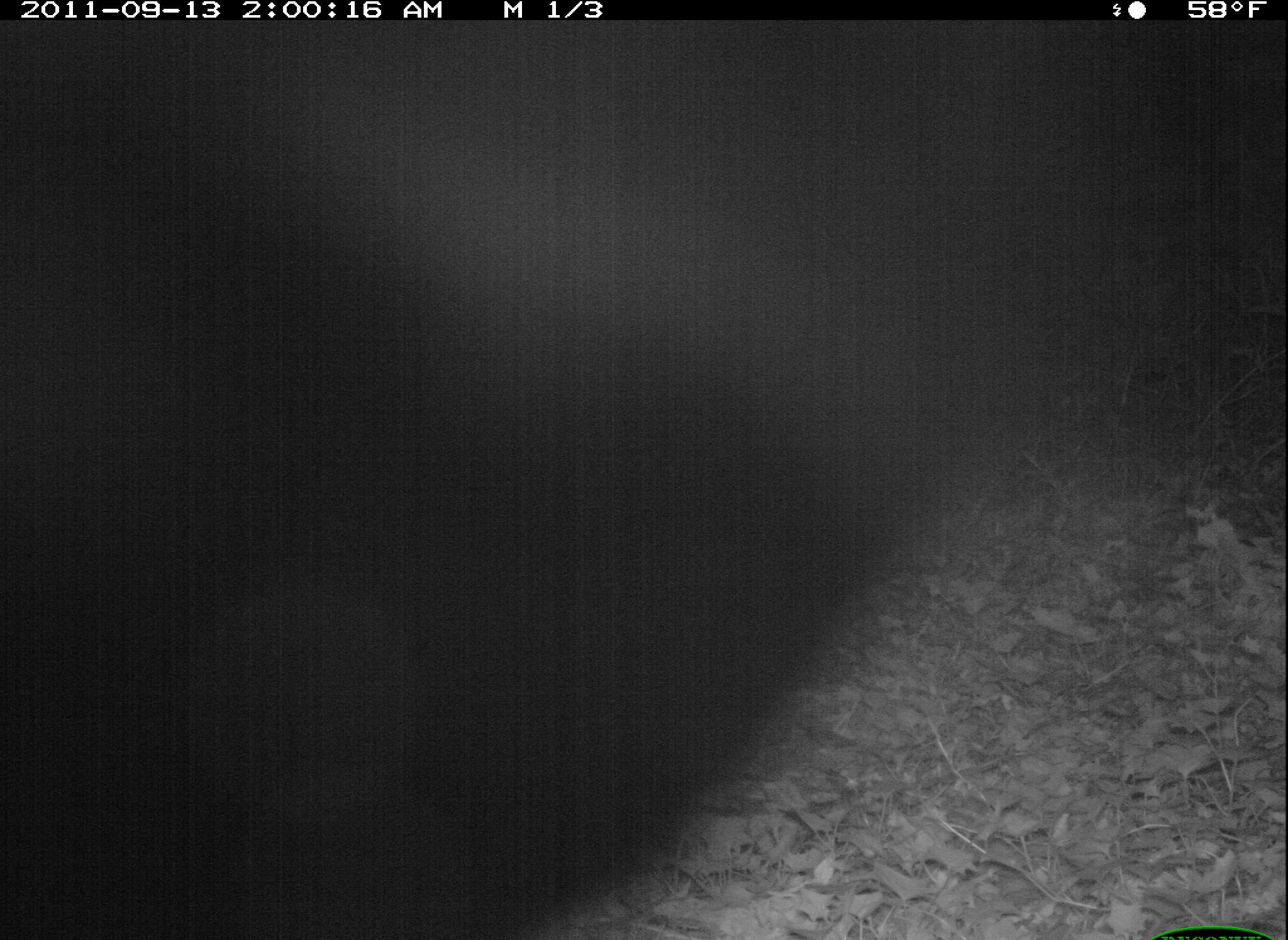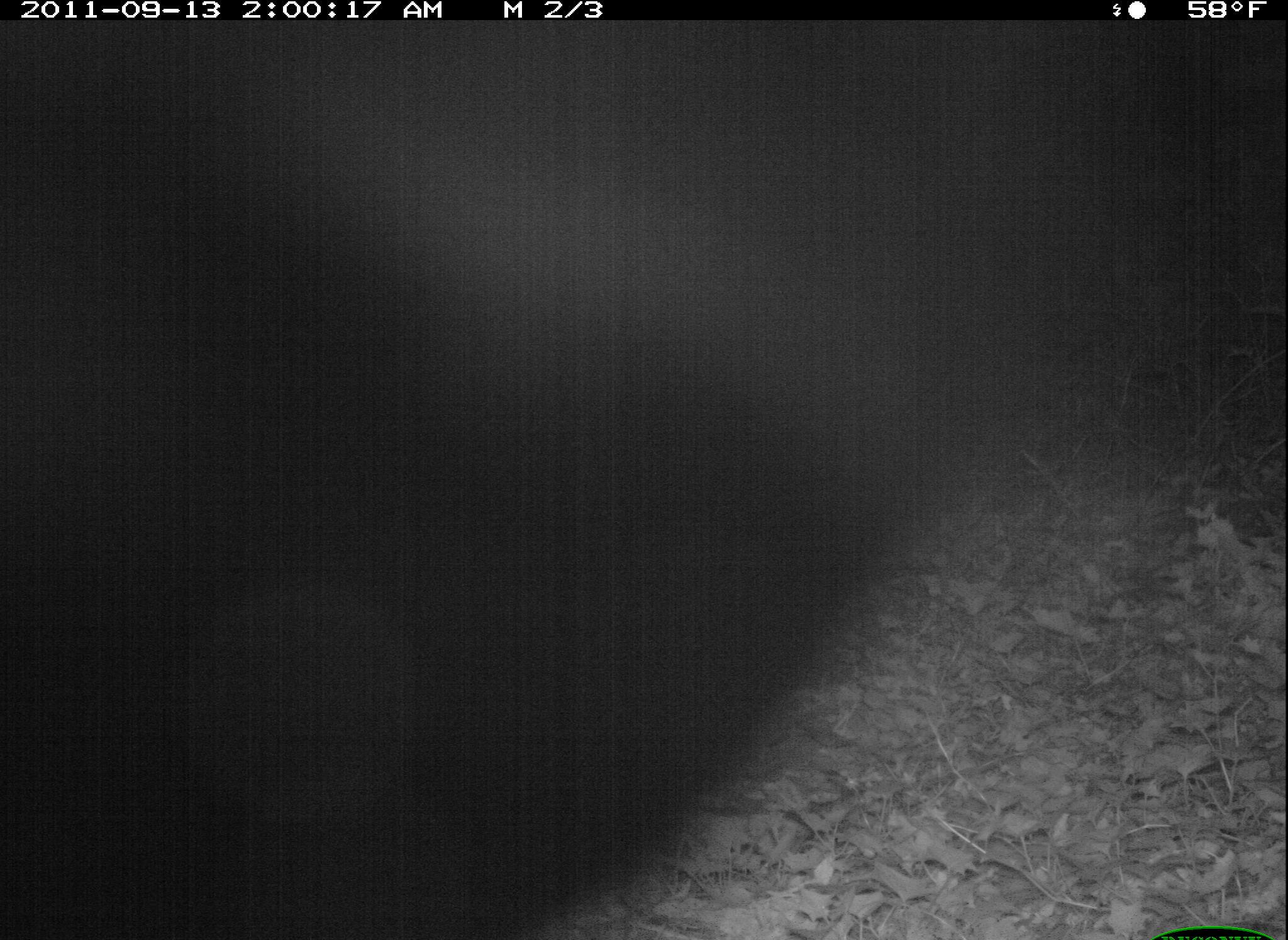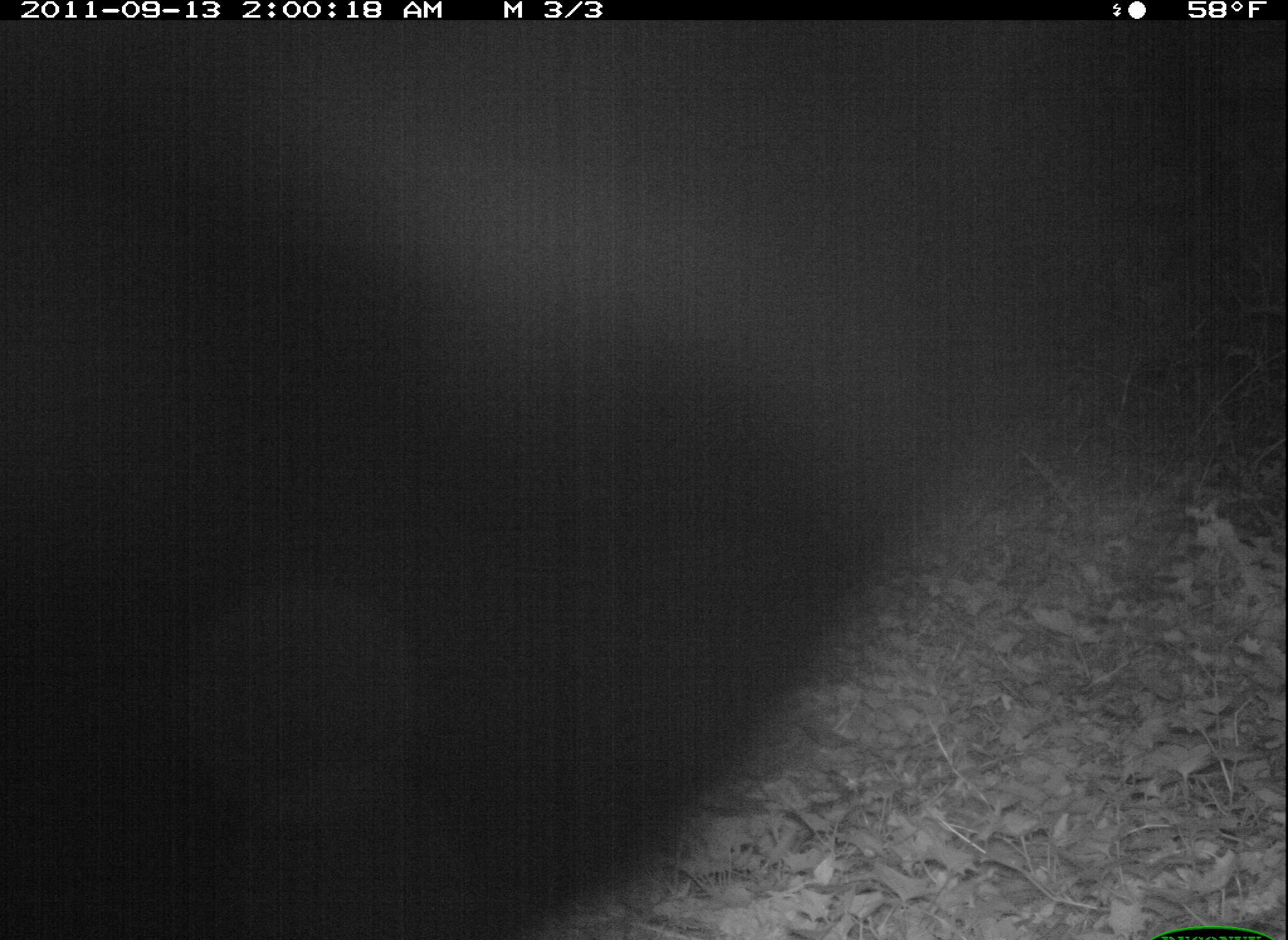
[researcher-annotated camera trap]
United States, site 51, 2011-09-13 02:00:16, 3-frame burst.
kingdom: Animalia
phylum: Chordata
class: Mammalia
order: Carnivora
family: Canidae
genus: Canis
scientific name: Canis latrans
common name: coyote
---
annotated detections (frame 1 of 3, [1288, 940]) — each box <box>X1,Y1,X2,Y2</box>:
coyote: <box>8,18,1235,940</box>